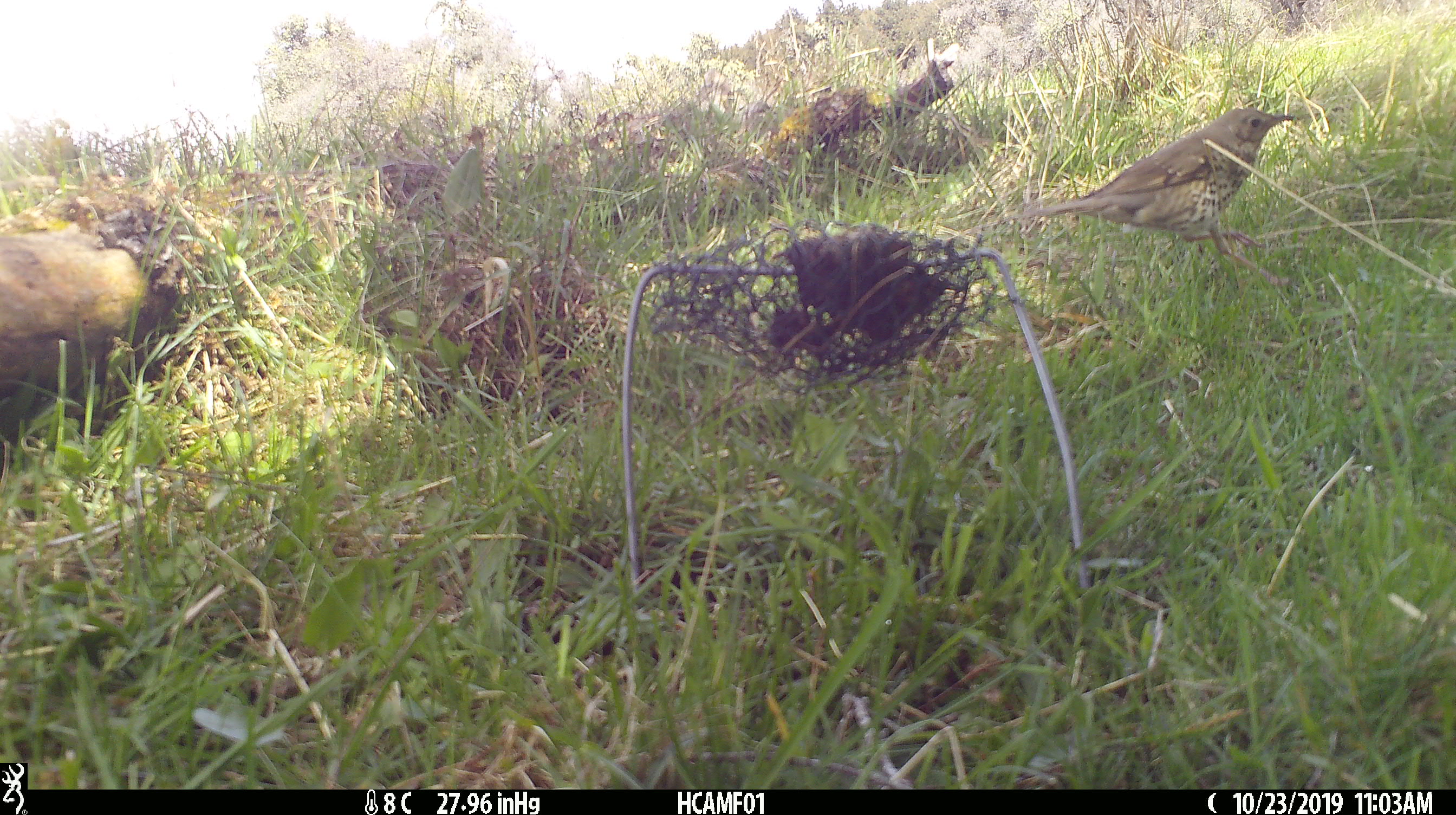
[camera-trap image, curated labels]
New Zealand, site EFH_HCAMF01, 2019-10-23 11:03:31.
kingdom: Animalia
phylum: Chordata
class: Aves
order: Passeriformes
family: Turdidae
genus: Turdus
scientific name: Turdus philomelos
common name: song thrush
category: thrush